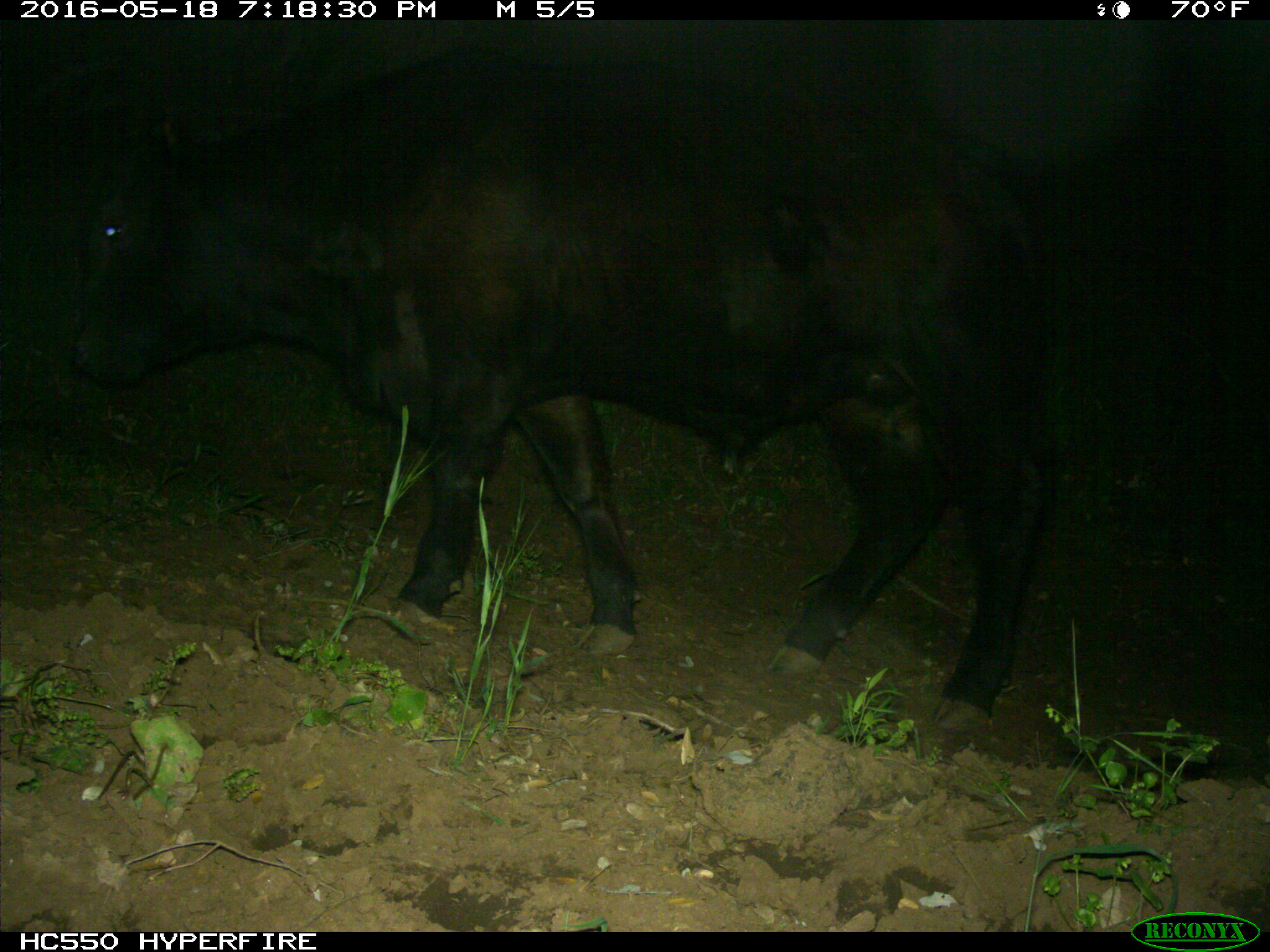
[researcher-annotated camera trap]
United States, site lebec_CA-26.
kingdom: Animalia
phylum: Chordata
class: Mammalia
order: Artiodactyla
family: Bovidae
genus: Bos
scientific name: Bos taurus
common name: domestic cow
Bos taurus (domestic cow).